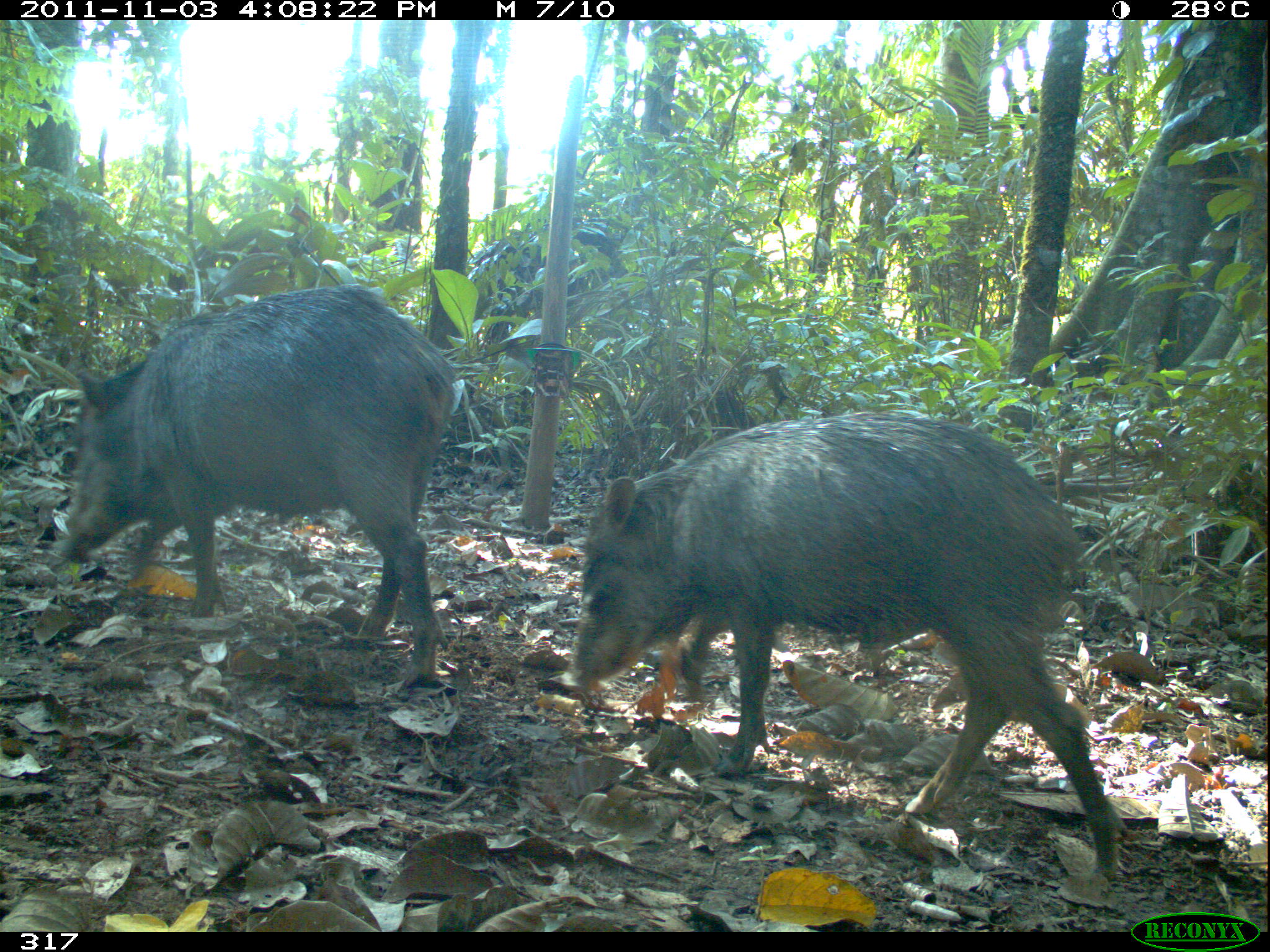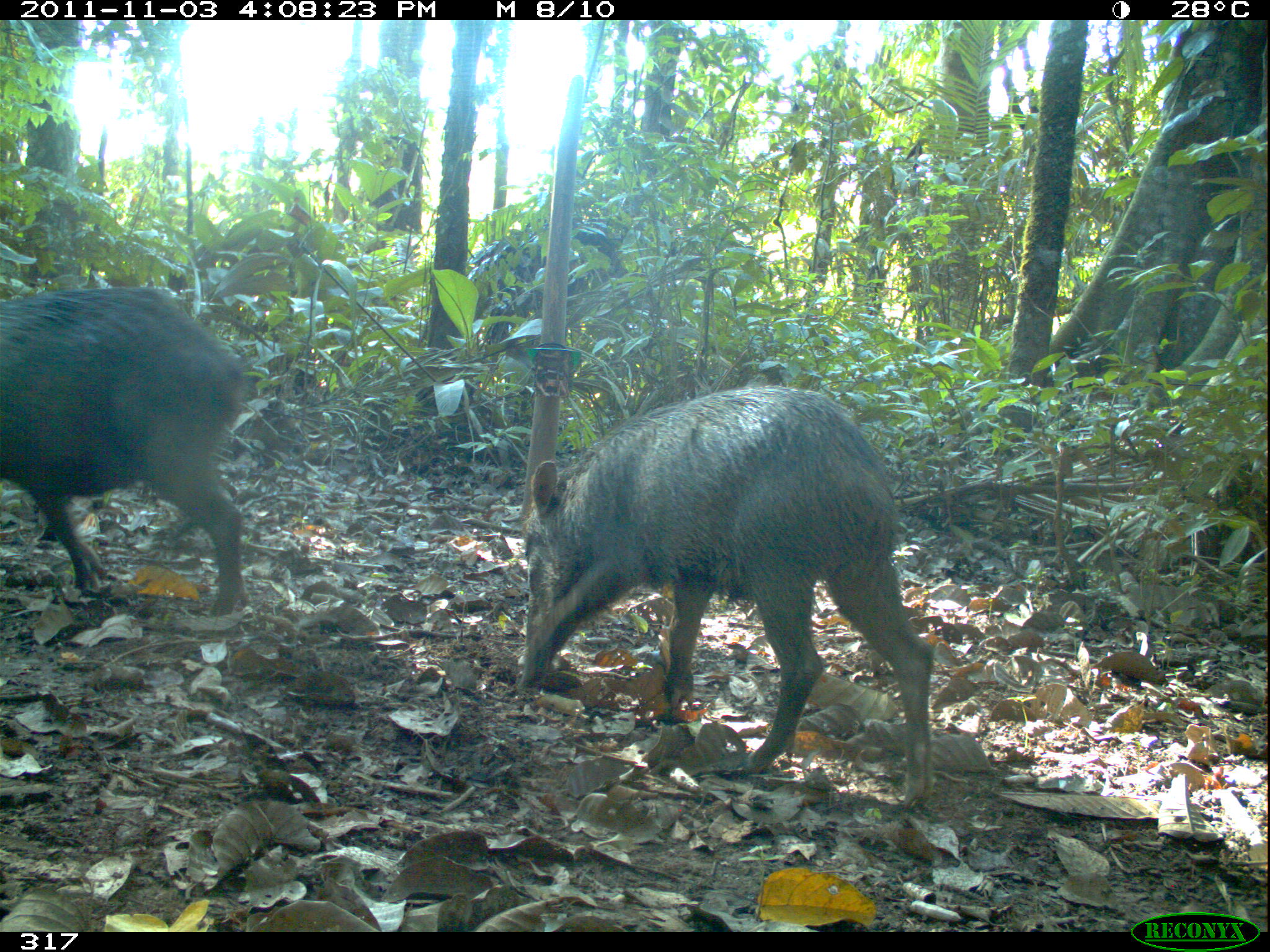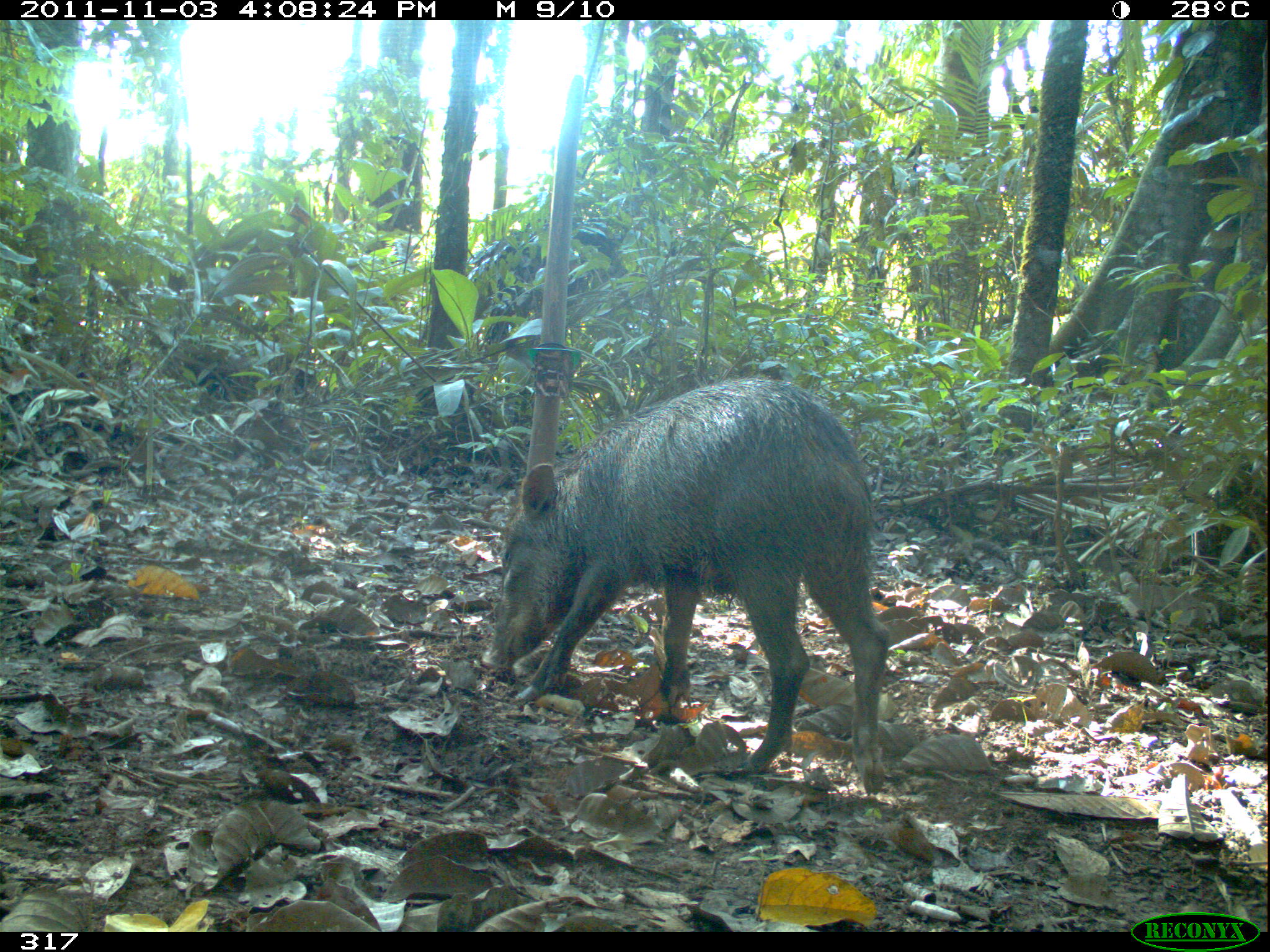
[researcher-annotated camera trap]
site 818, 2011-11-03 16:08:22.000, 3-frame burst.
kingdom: Animalia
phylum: Chordata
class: Mammalia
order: Artiodactyla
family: Tayassuidae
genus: Tayassu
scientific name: Tayassu pecari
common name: white-lipped peccary